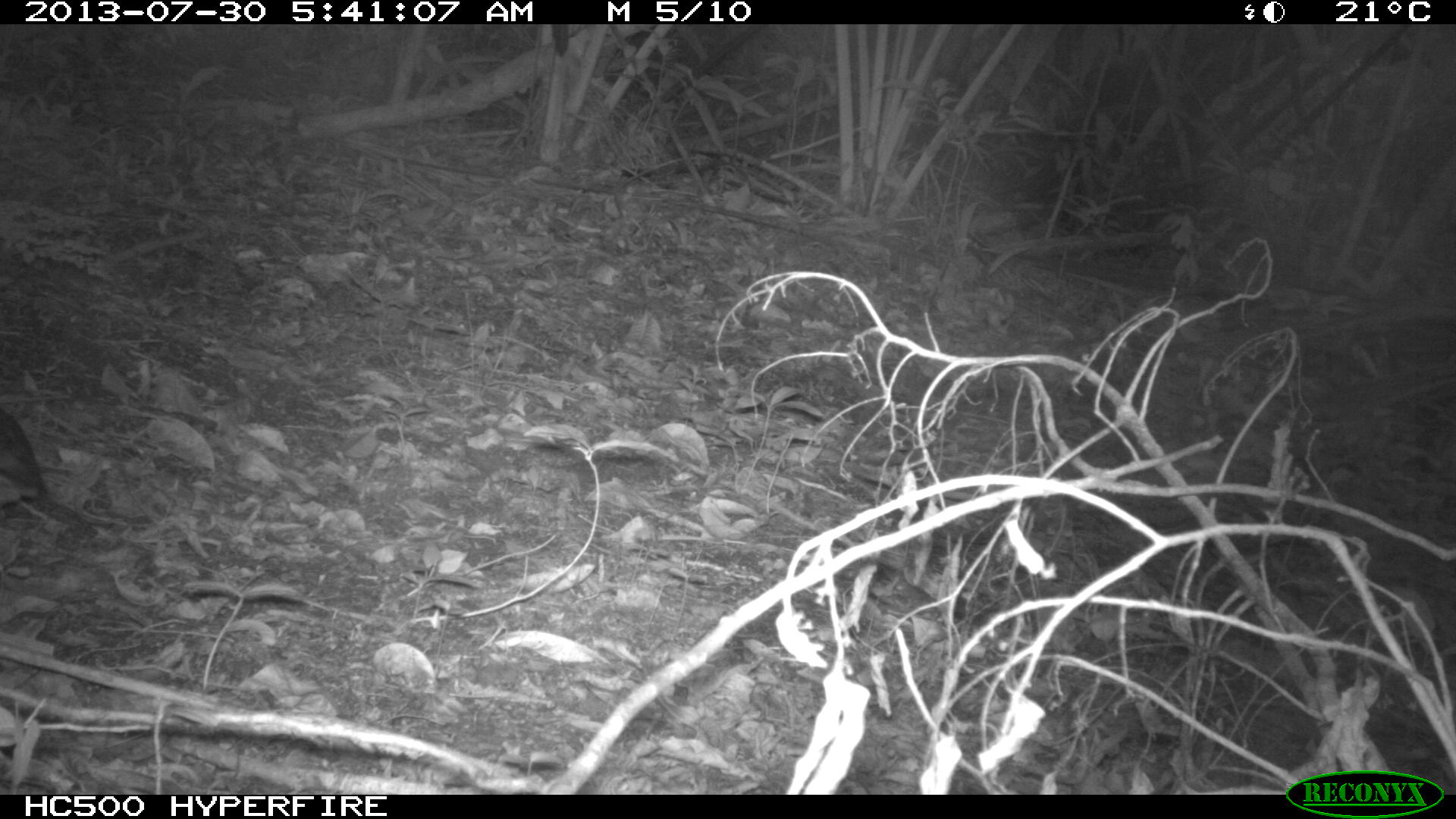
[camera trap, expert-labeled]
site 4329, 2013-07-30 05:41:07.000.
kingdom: Animalia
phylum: Chordata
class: Aves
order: Columbiformes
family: Columbidae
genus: Leptotila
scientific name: Leptotila plumbeiceps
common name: gray-headed dove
Leptotila plumbeiceps (gray-headed dove), count 1.